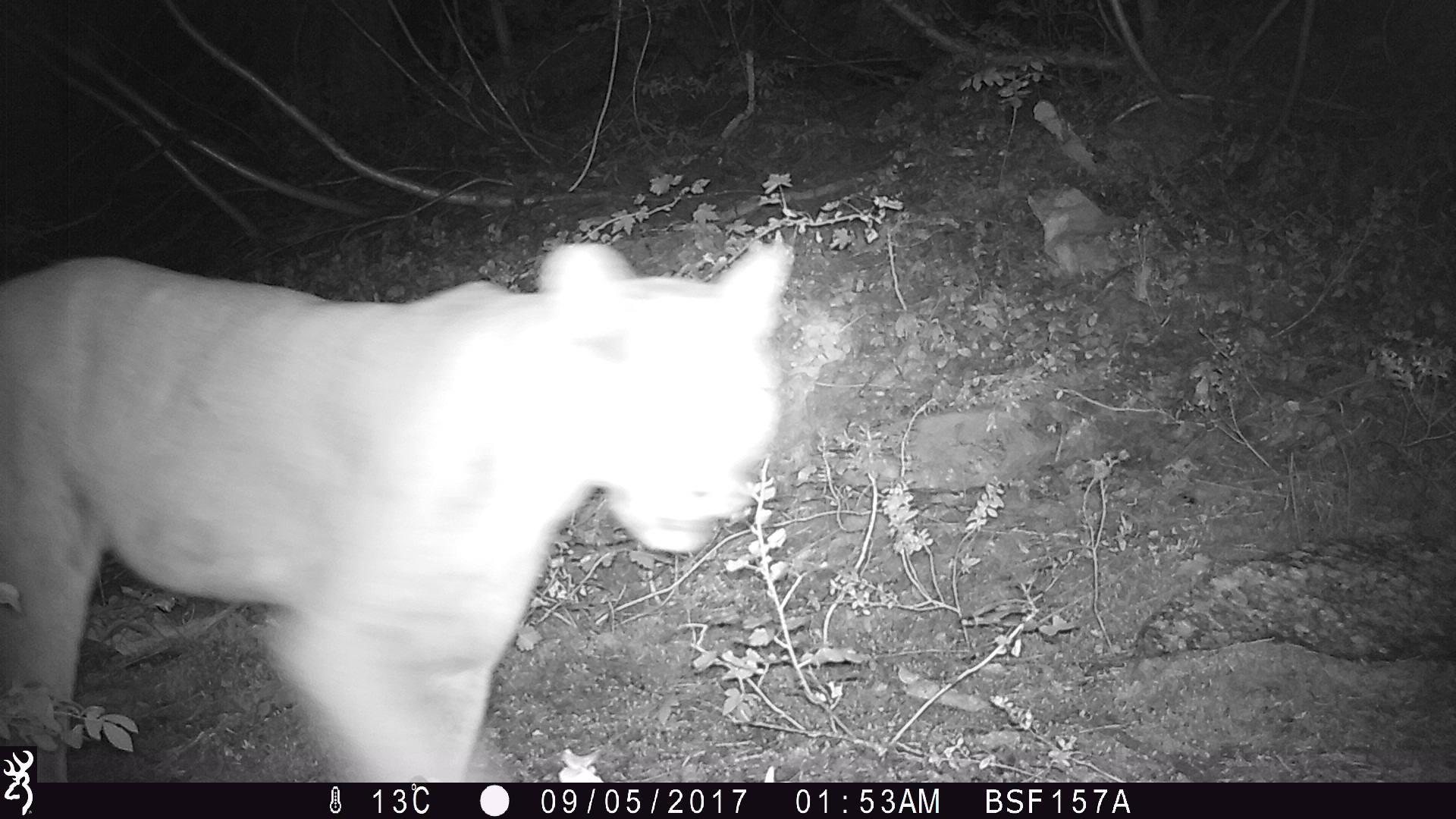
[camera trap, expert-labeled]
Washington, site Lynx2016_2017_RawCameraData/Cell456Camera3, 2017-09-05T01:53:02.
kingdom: Animalia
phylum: Chordata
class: Mammalia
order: Carnivora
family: Felidae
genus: Puma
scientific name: Puma concolor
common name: mountain lion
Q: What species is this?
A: Puma concolor (mountain lion).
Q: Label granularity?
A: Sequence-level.